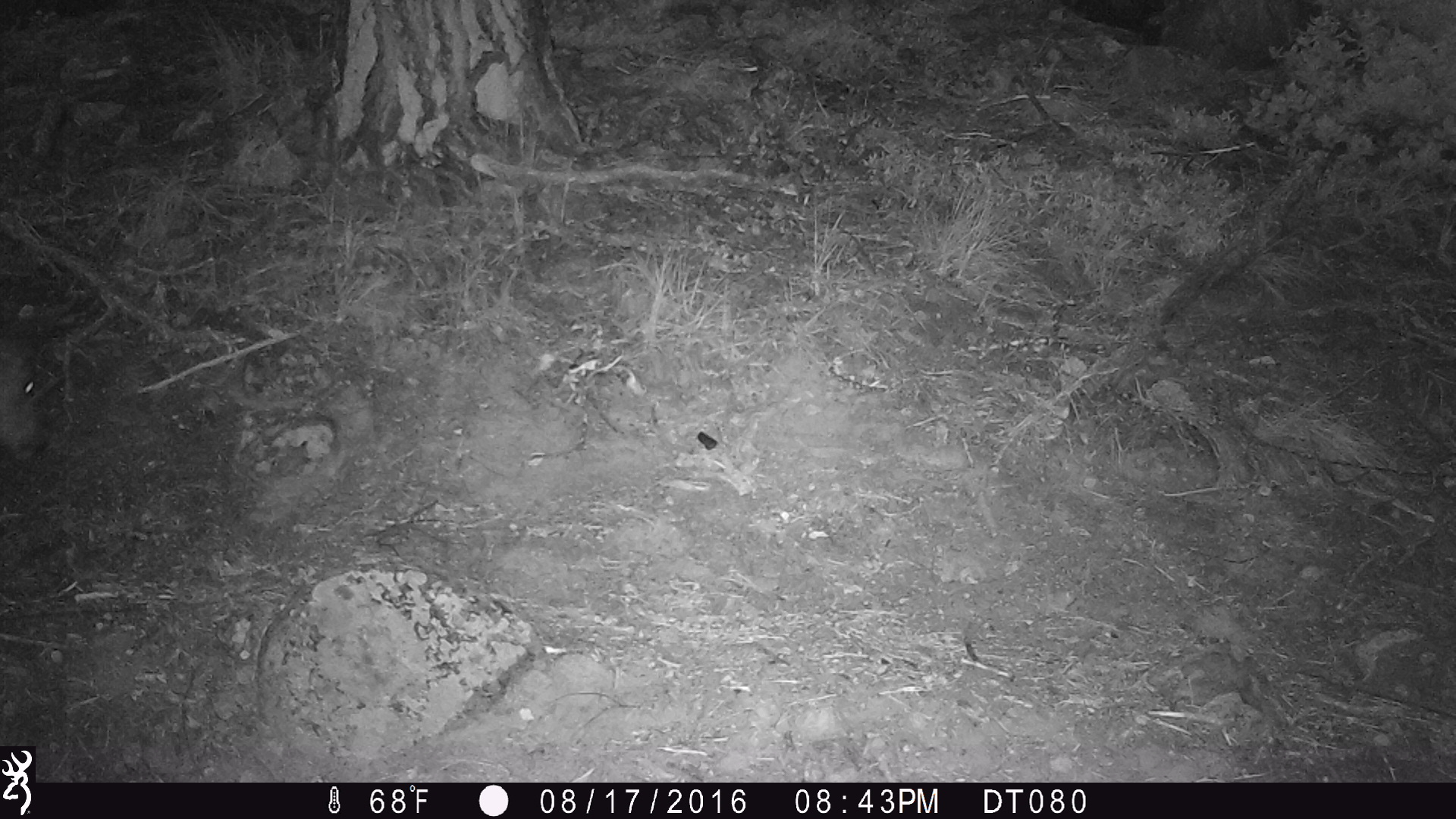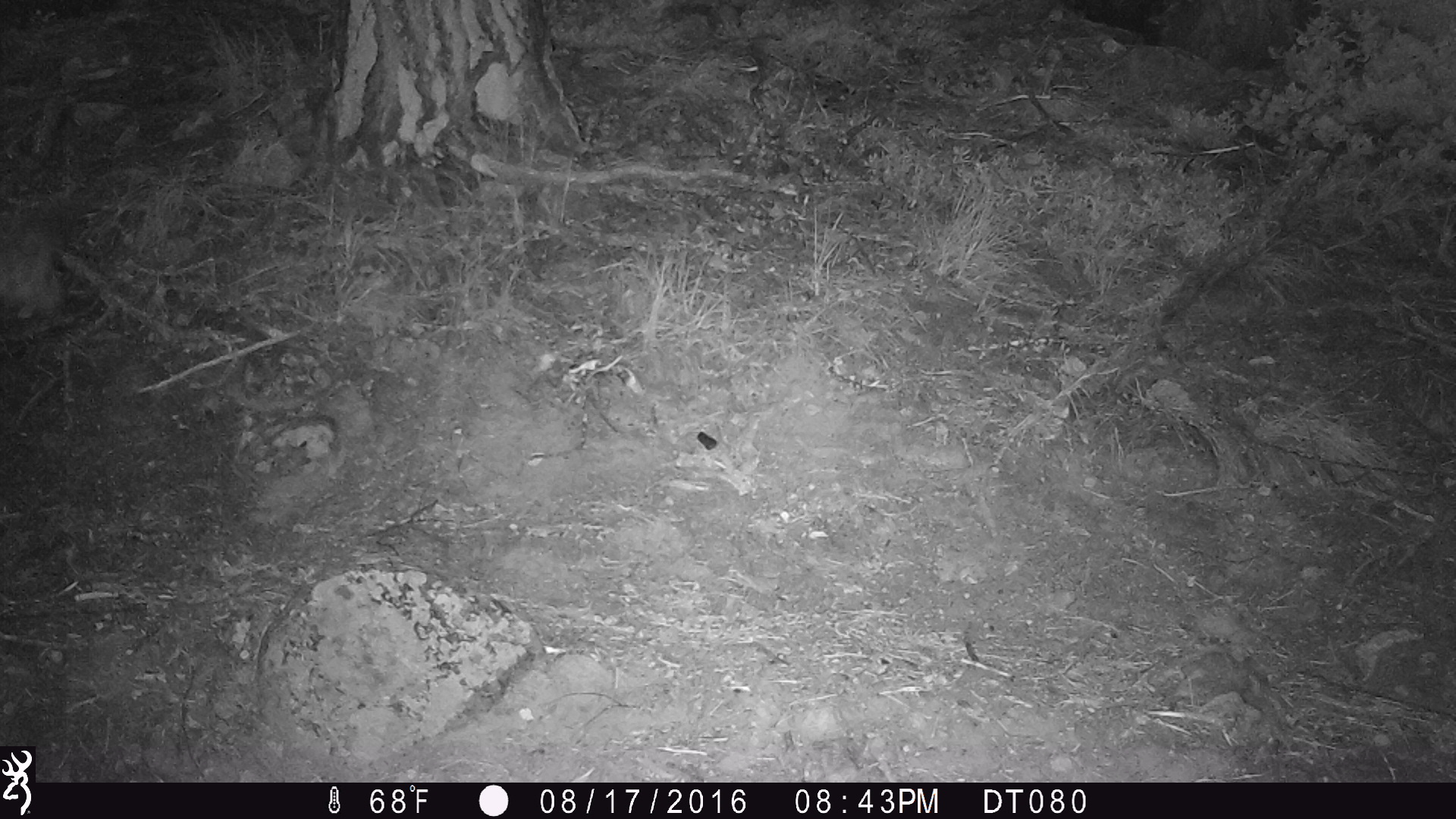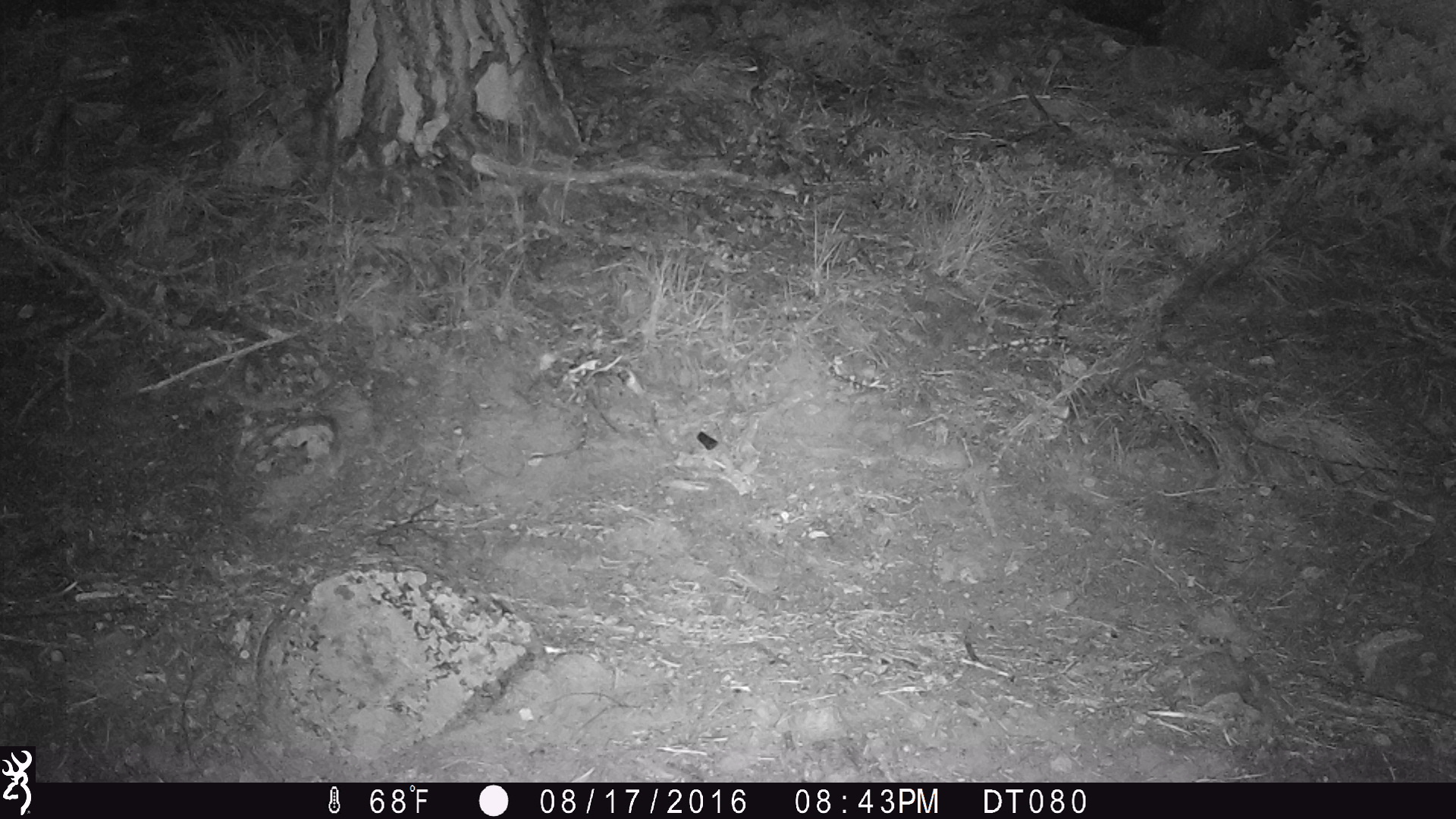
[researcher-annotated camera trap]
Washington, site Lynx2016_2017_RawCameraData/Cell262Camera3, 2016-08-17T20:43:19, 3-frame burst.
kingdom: Animalia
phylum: Chordata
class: Mammalia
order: Artiodactyla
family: Cervidae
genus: Odocoileus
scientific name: Odocoileus hemionus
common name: mule deer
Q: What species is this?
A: Odocoileus hemionus (mule deer).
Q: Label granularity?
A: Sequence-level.